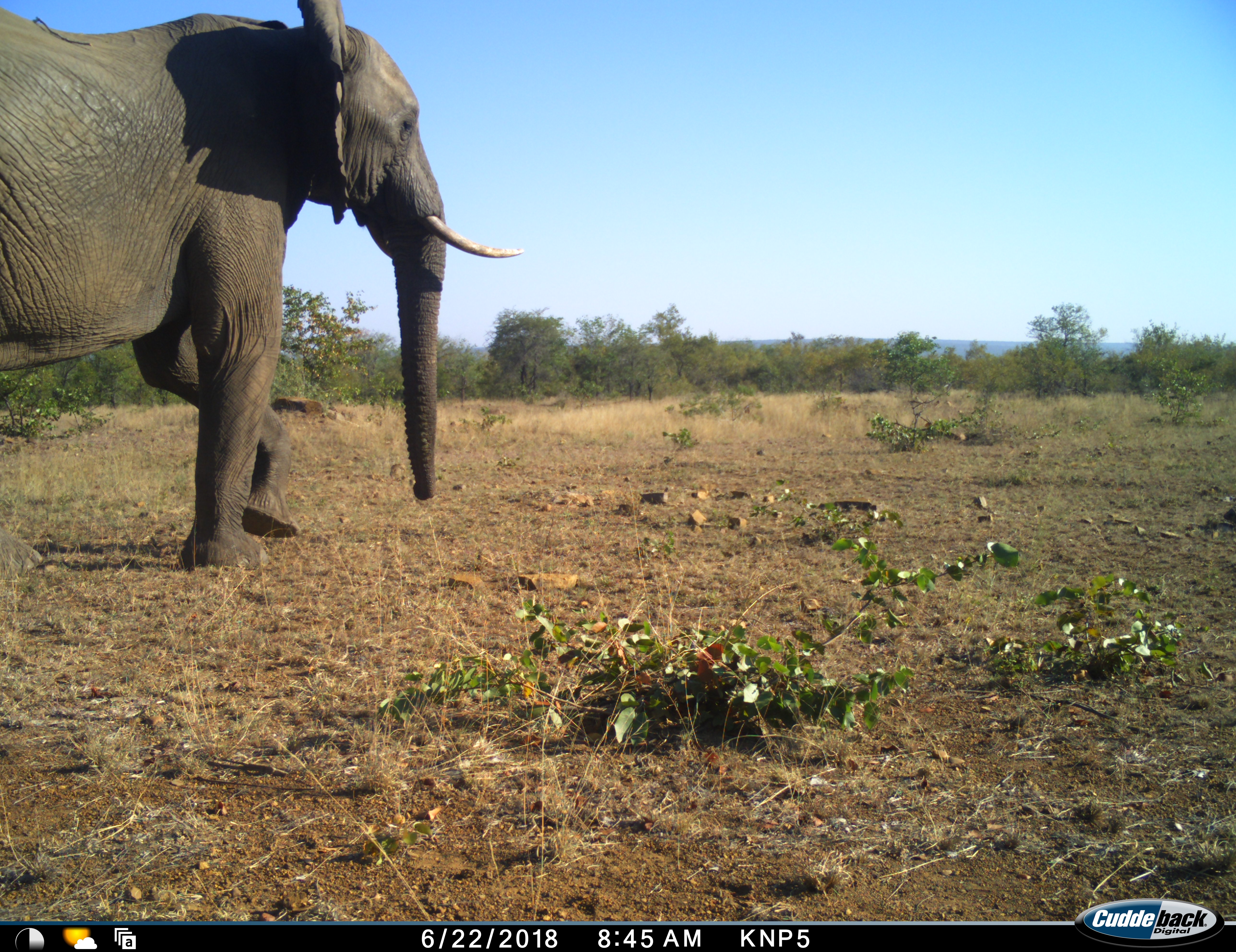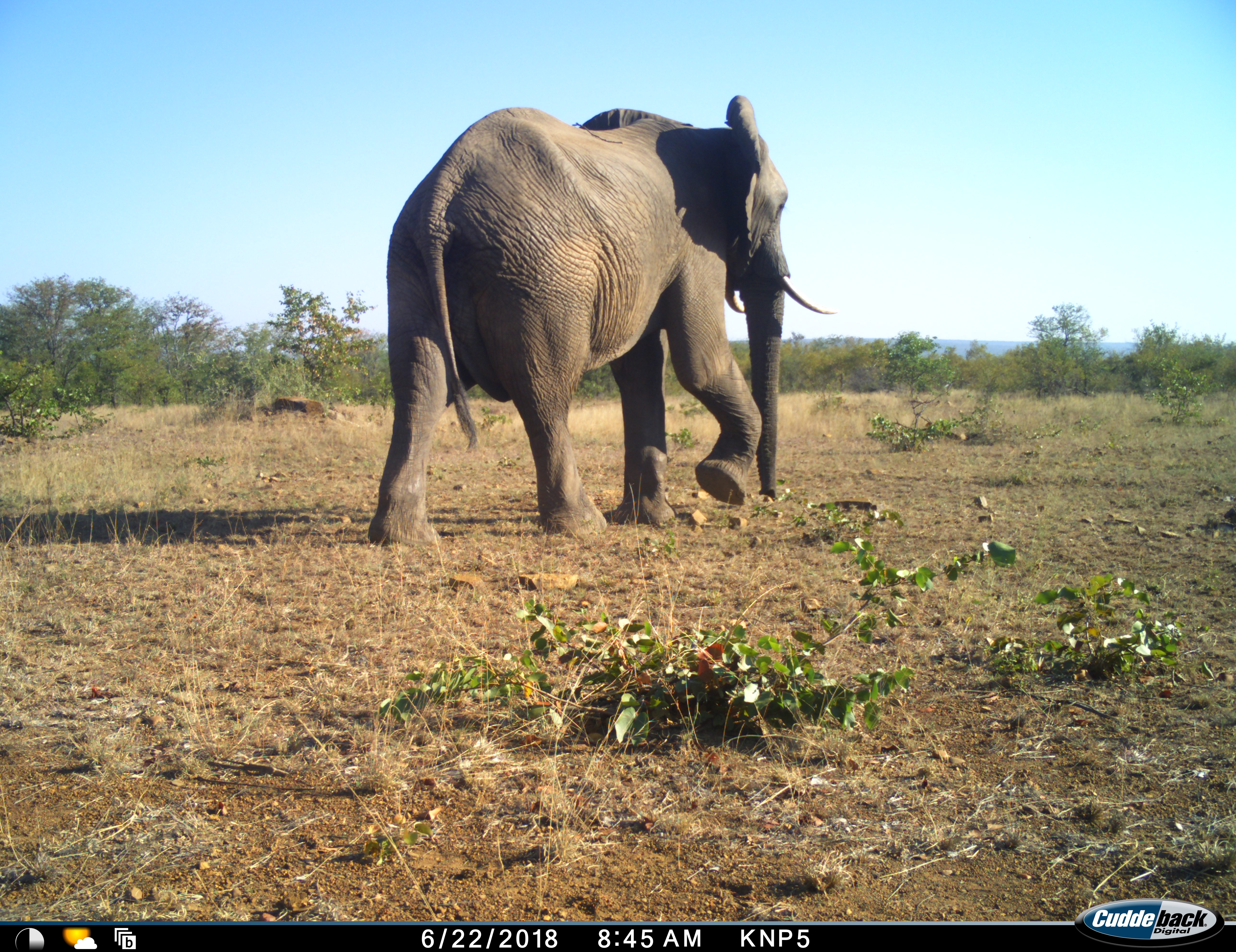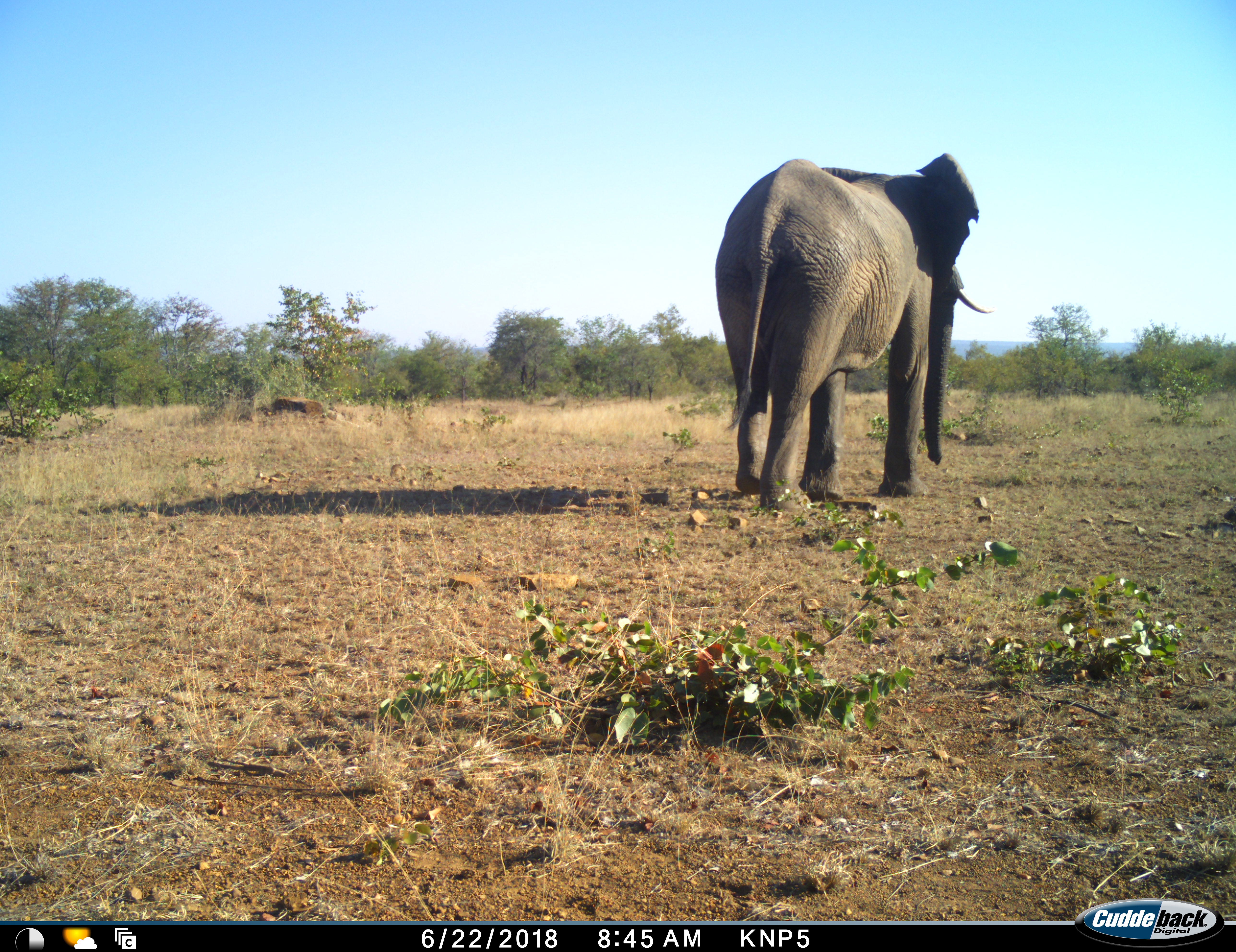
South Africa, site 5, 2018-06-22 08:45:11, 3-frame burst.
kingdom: Animalia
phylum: Chordata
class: Mammalia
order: Proboscidea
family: Elephantidae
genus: Loxodonta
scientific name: Loxodonta africana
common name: african bush elephant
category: elephant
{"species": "elephant (african bush elephant) (Loxodonta africana)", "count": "1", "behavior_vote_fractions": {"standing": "10%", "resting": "0%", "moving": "100%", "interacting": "0%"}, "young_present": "0%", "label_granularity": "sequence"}